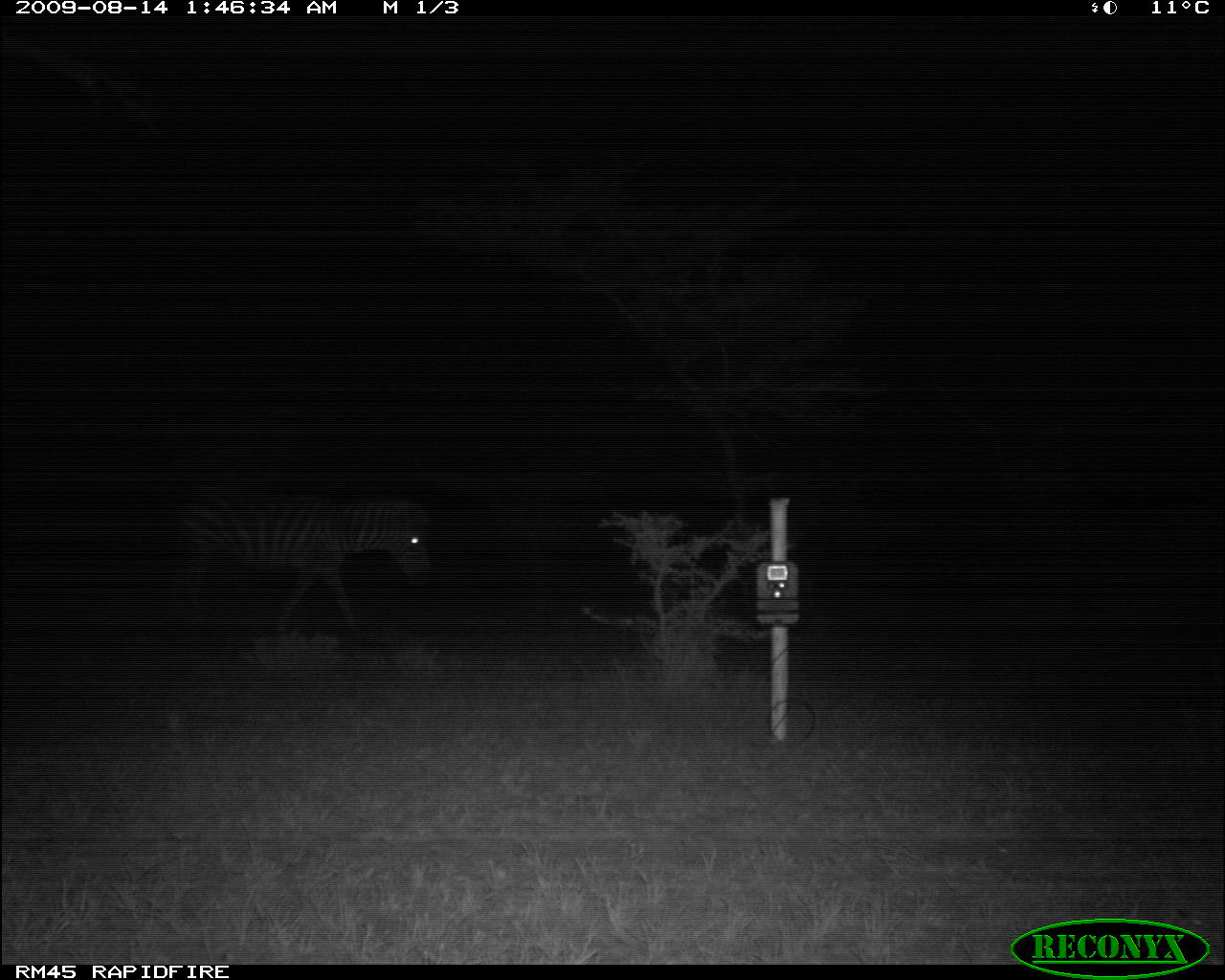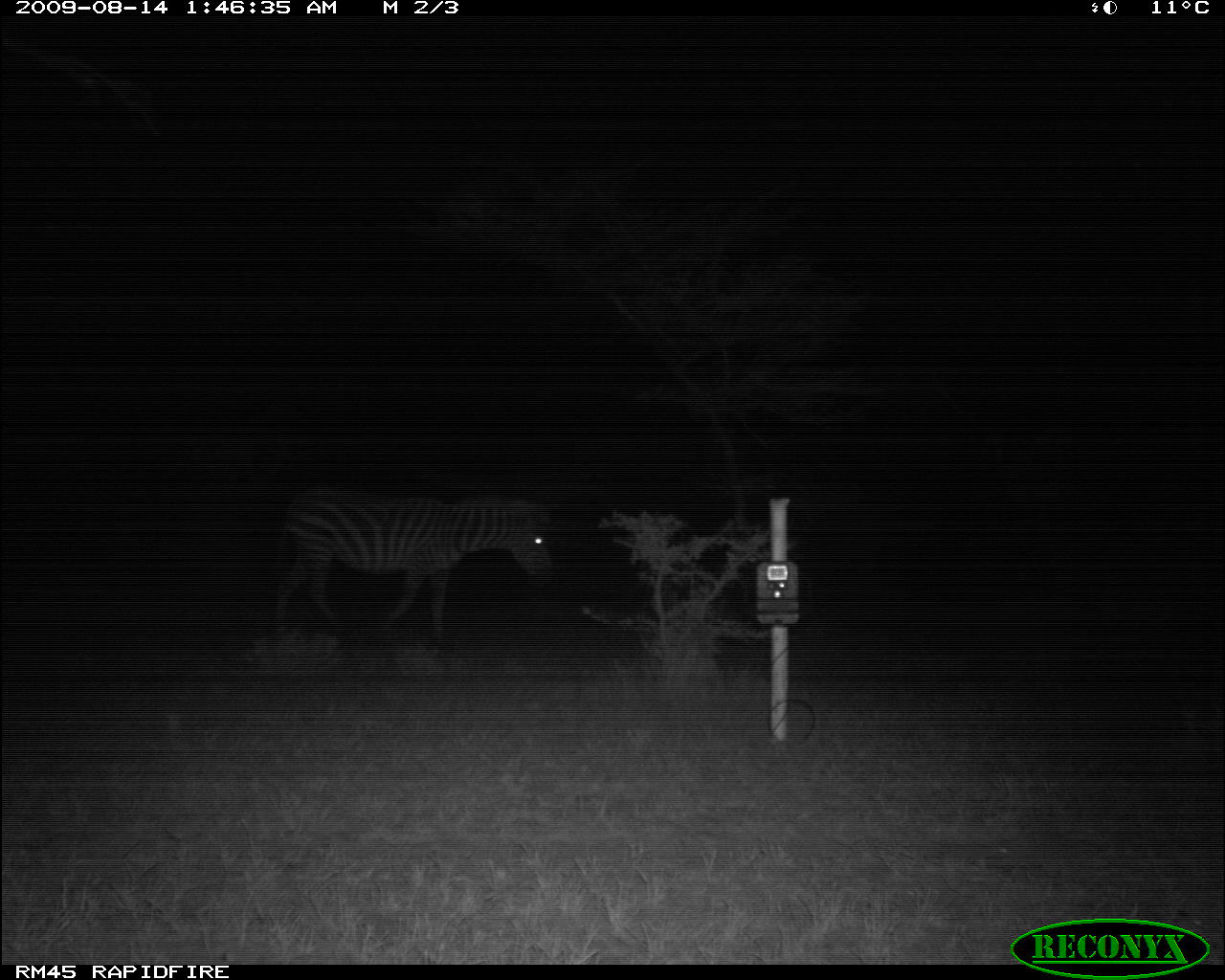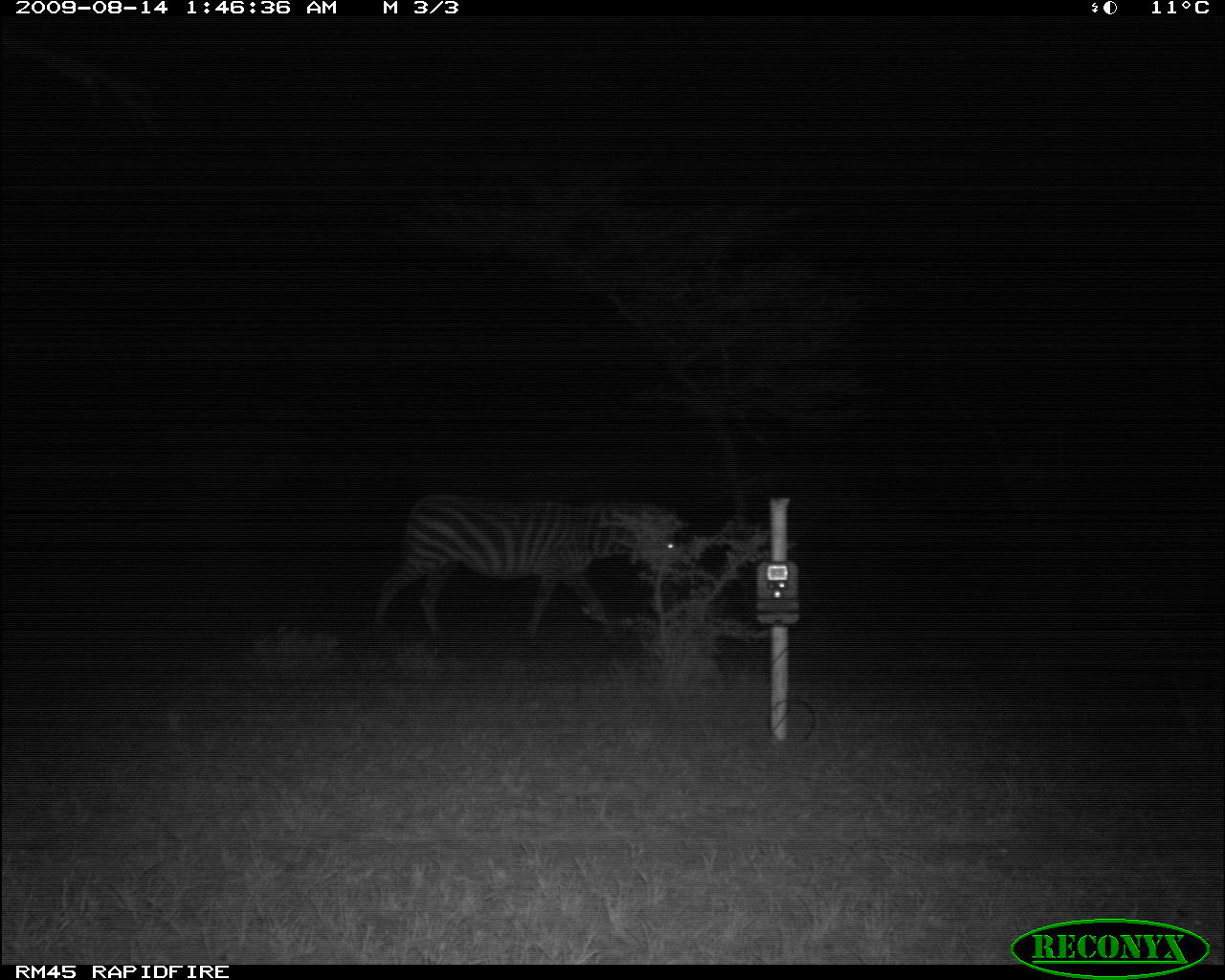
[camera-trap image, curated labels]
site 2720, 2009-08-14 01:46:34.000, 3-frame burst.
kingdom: Animalia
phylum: Chordata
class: Mammalia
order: Perissodactyla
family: Equidae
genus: Equus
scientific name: Equus quagga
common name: plains zebra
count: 1